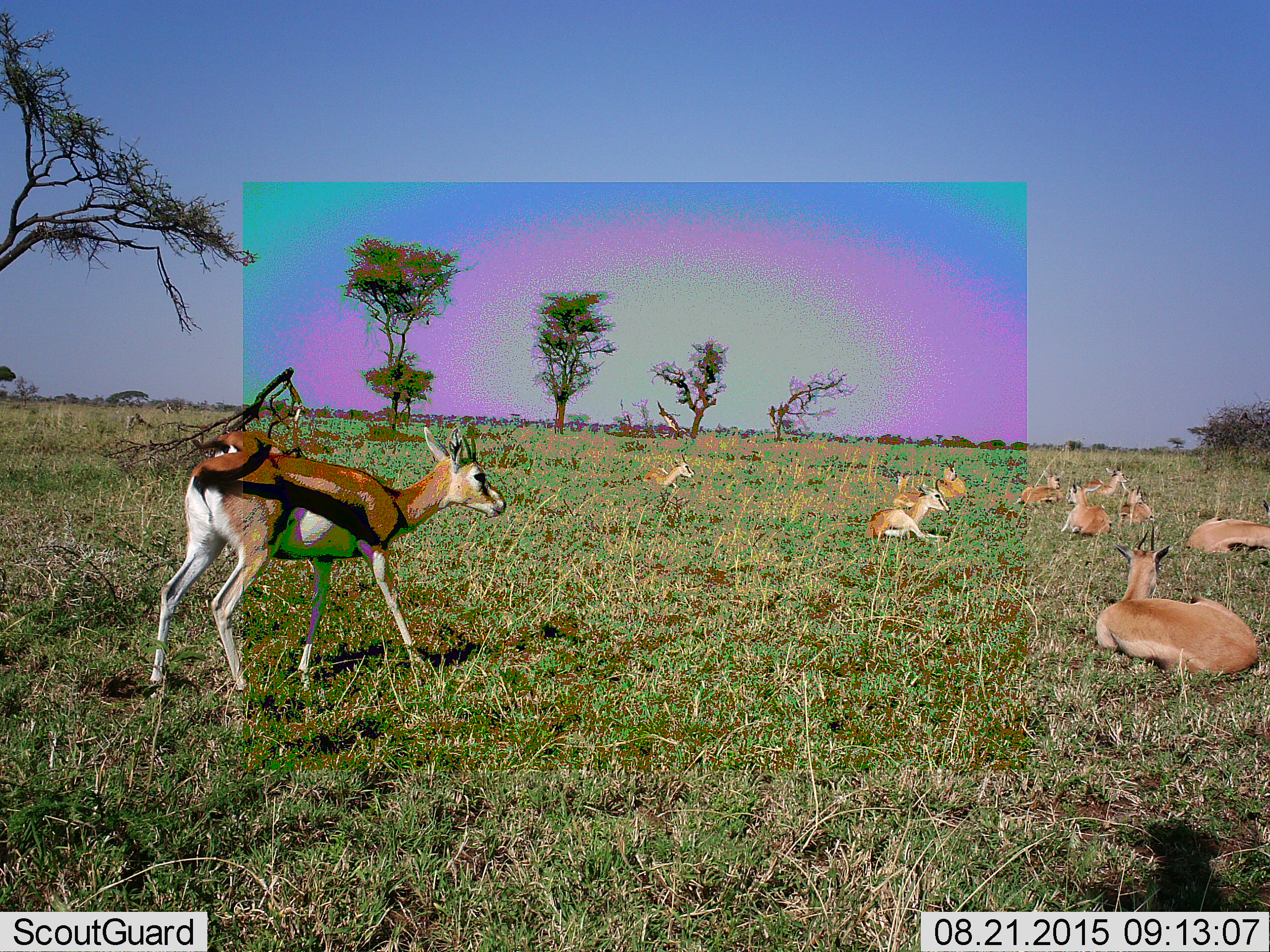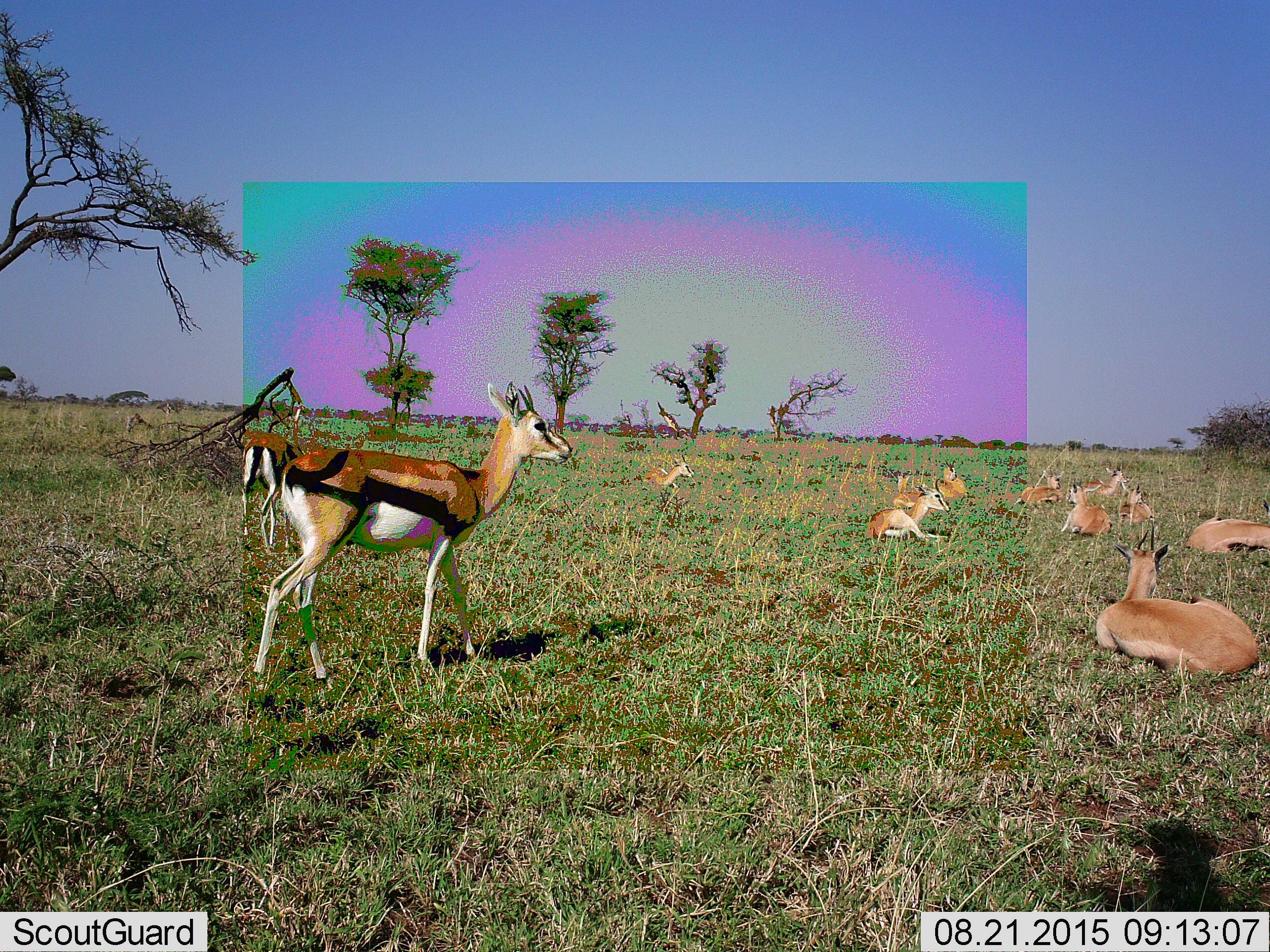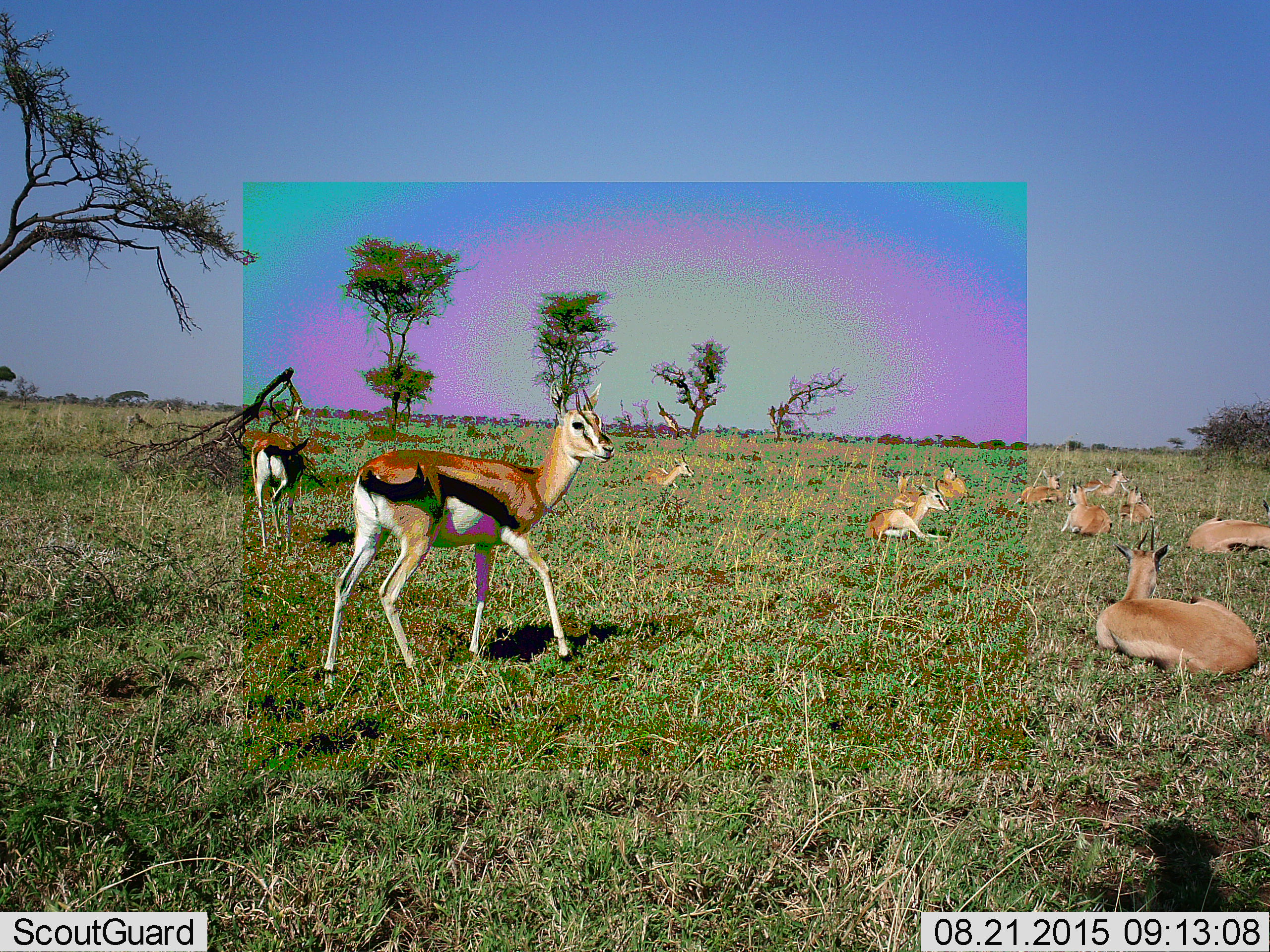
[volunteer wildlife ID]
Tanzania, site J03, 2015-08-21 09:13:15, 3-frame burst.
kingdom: Animalia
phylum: Chordata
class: Mammalia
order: Artiodactyla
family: Bovidae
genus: Eudorcas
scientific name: Eudorcas thomsonii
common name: thomson's gazelle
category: gazellethomsons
Gazellethomsons (thomson's gazelle) (Eudorcas thomsonii), count 11-50. Behavior (volunteer vote fractions): standing 75%, resting 88%, moving 0%, interacting 12%. Young present (vote fraction): 0%. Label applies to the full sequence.